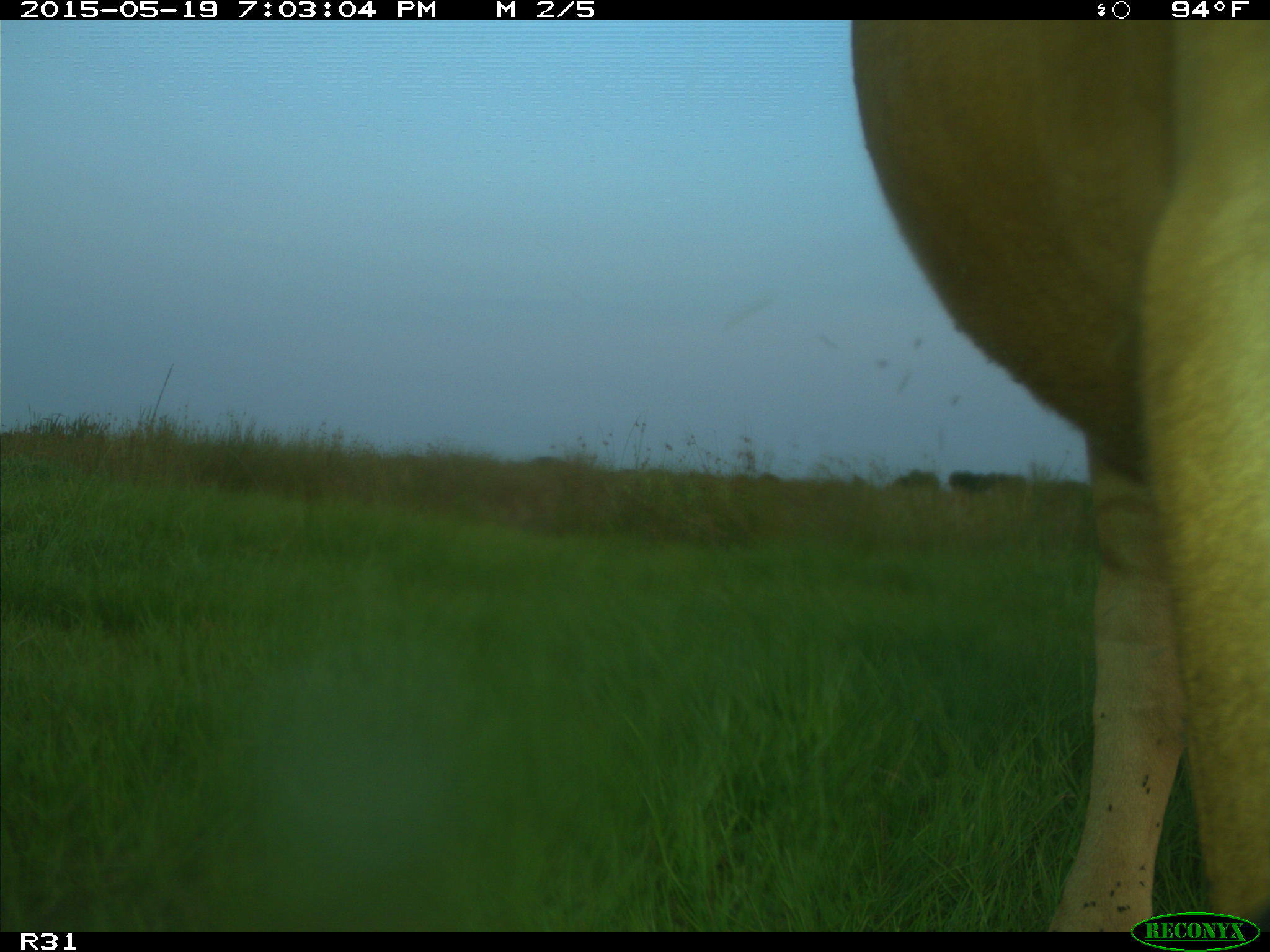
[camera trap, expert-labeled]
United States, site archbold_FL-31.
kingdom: Animalia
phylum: Chordata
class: Mammalia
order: Artiodactyla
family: Bovidae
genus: Bos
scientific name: Bos taurus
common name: domestic cow